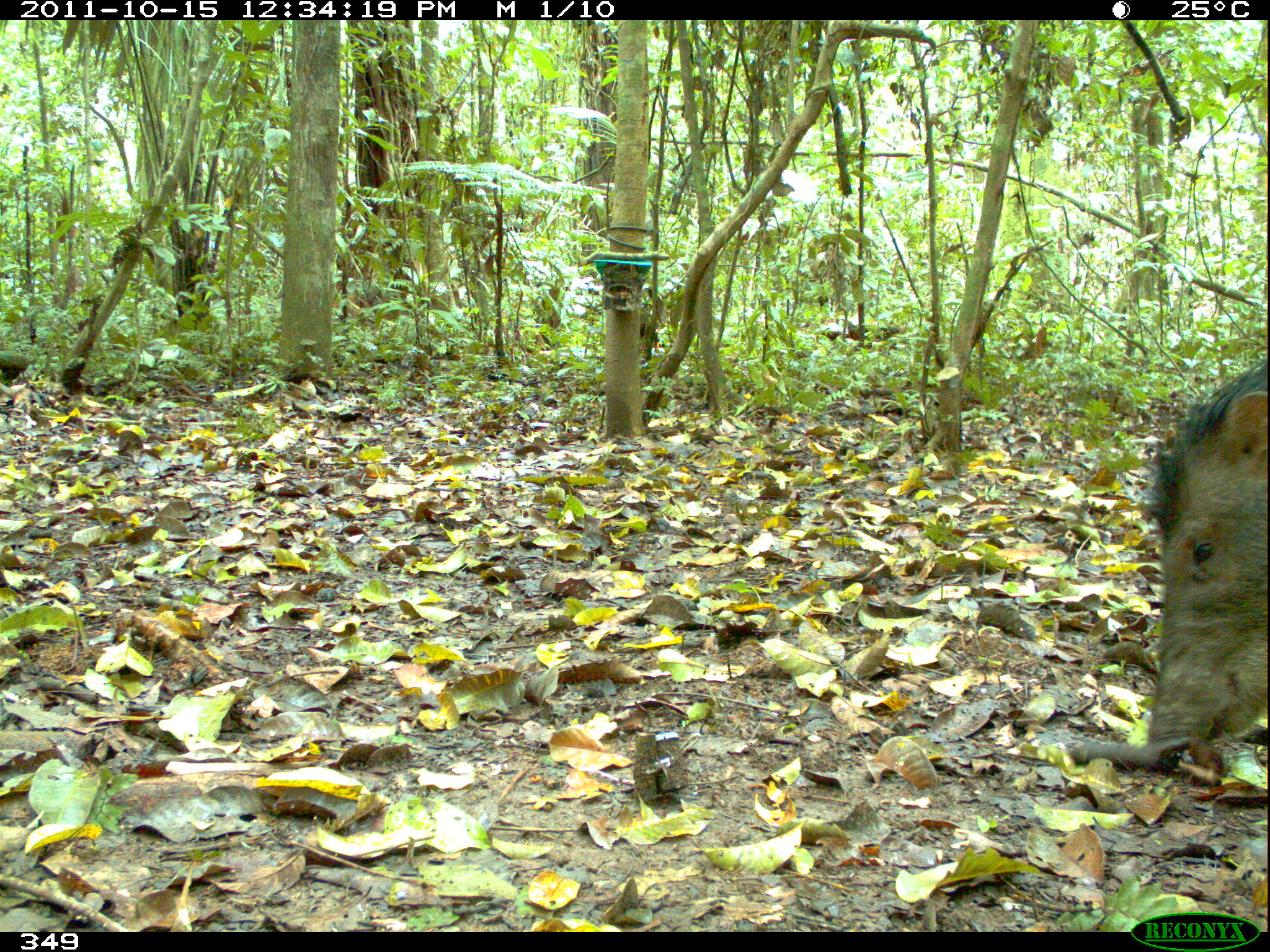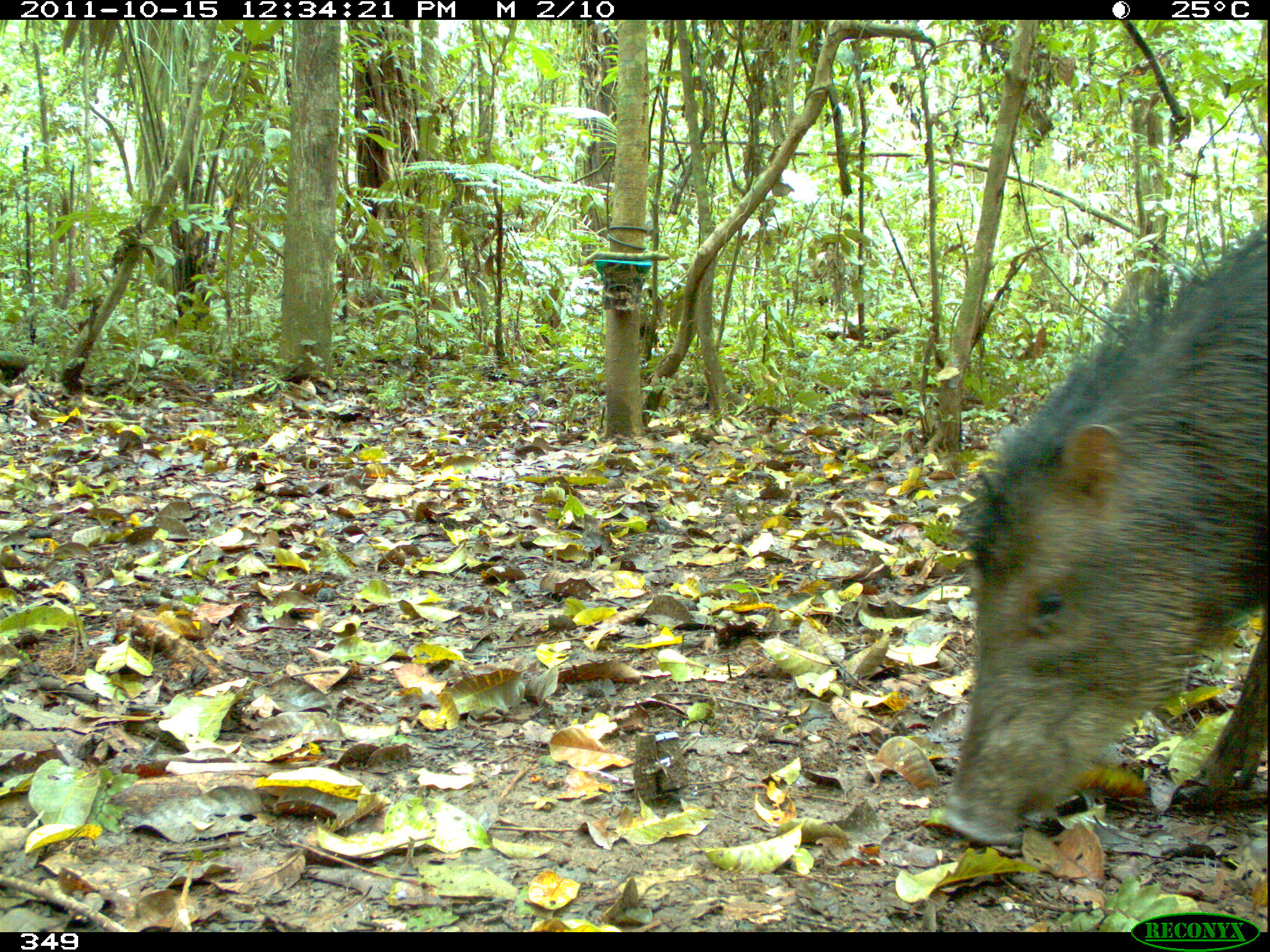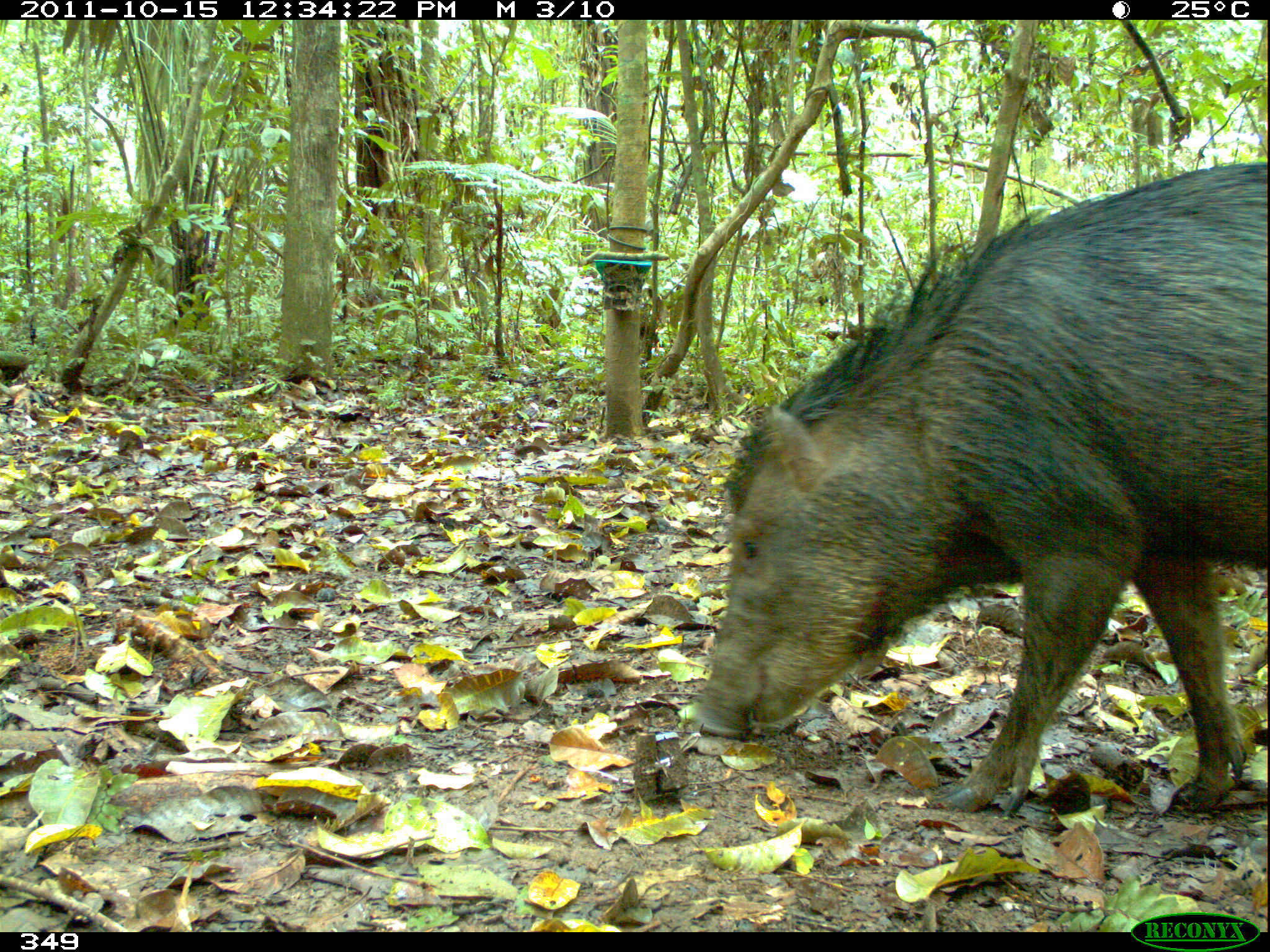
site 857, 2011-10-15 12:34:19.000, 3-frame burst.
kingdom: Animalia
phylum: Chordata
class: Mammalia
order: Artiodactyla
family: Tayassuidae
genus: Tayassu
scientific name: Tayassu pecari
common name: white-lipped peccary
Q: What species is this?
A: Tayassu pecari (white-lipped peccary).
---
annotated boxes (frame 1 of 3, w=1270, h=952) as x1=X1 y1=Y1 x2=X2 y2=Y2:
tayassu pecari: x1=1136 y1=345 x2=1270 y2=778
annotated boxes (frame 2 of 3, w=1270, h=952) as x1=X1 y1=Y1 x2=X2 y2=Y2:
tayassu pecari: x1=947 y1=220 x2=1270 y2=835